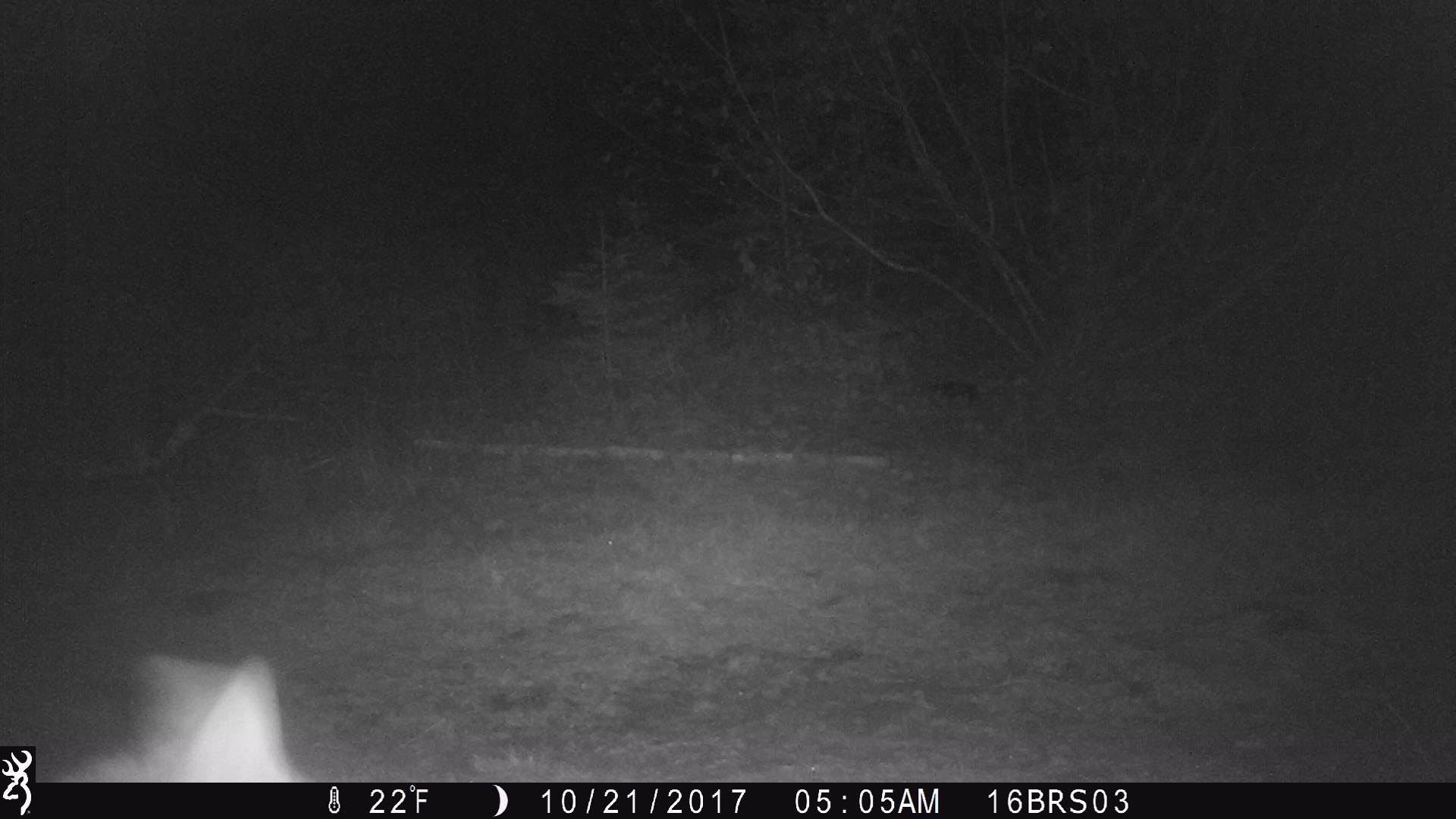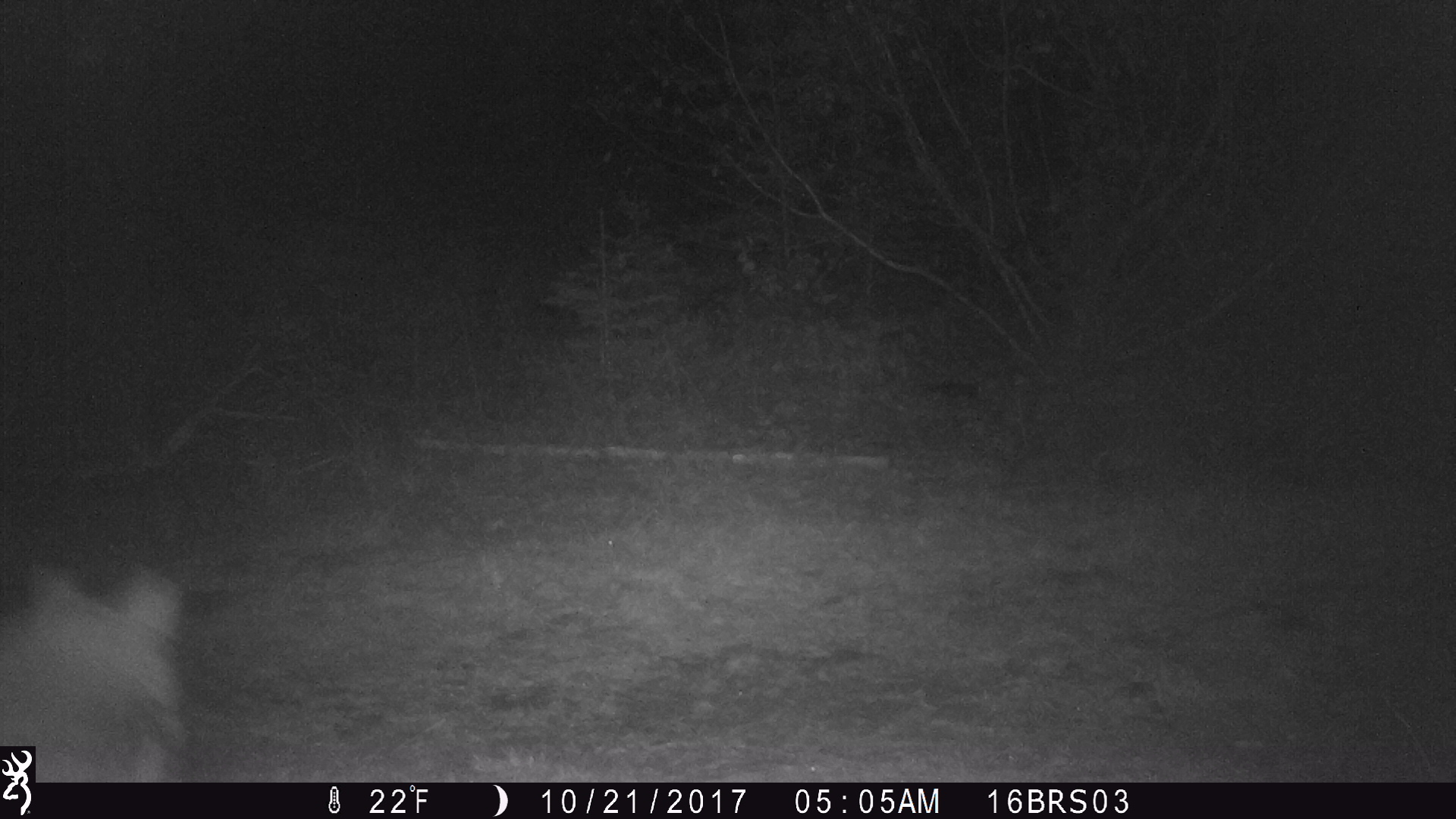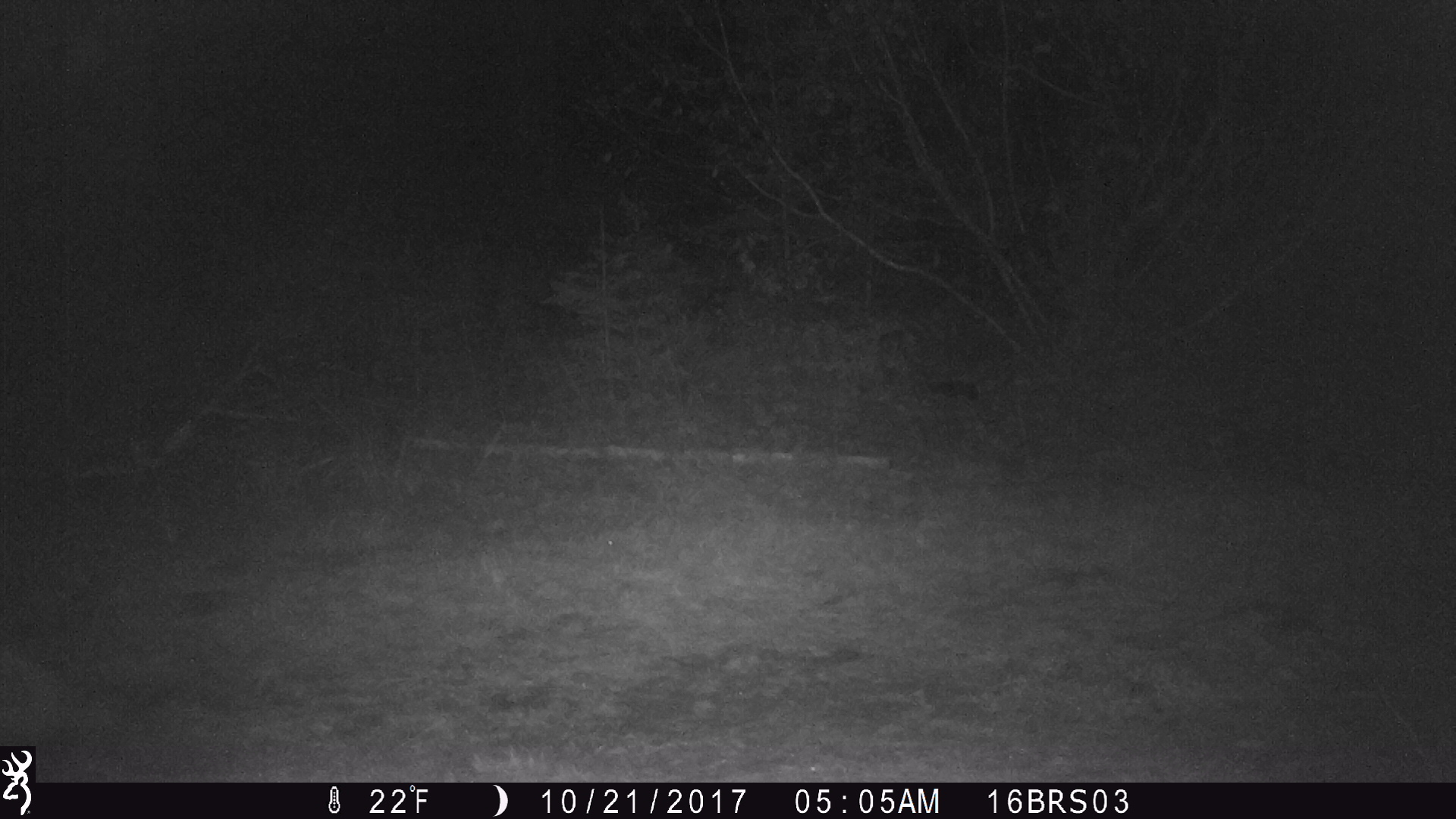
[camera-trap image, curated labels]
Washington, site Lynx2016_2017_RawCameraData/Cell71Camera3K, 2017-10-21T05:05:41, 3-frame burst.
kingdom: Animalia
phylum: Chordata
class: Mammalia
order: Carnivora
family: Canidae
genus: Canis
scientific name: Canis latrans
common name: coyote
Canis latrans (coyote). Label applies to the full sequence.